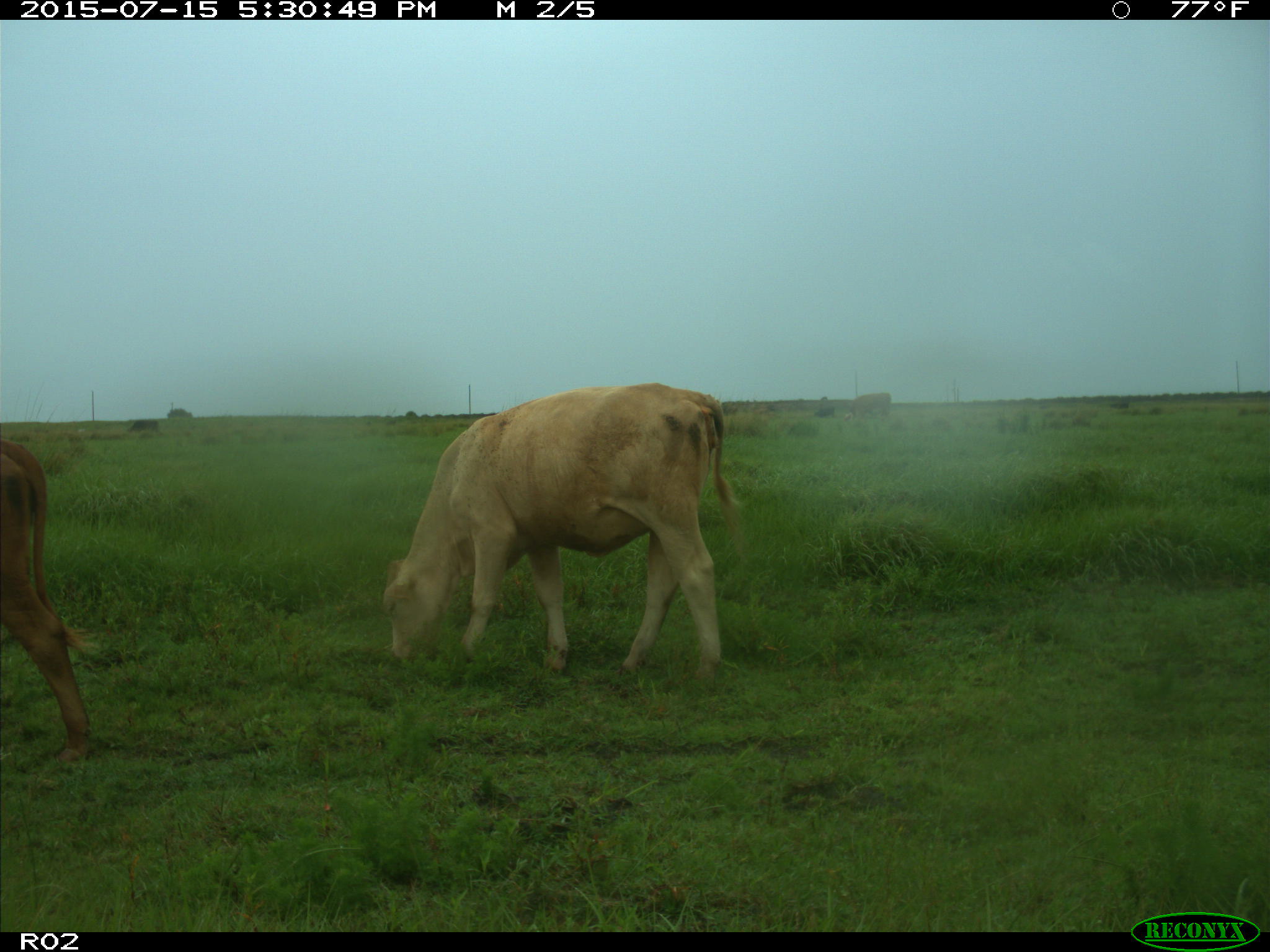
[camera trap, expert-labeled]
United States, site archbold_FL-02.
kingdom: Animalia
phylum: Chordata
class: Mammalia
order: Artiodactyla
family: Bovidae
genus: Bos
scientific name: Bos taurus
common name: domestic cow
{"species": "Bos taurus (domestic cow)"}